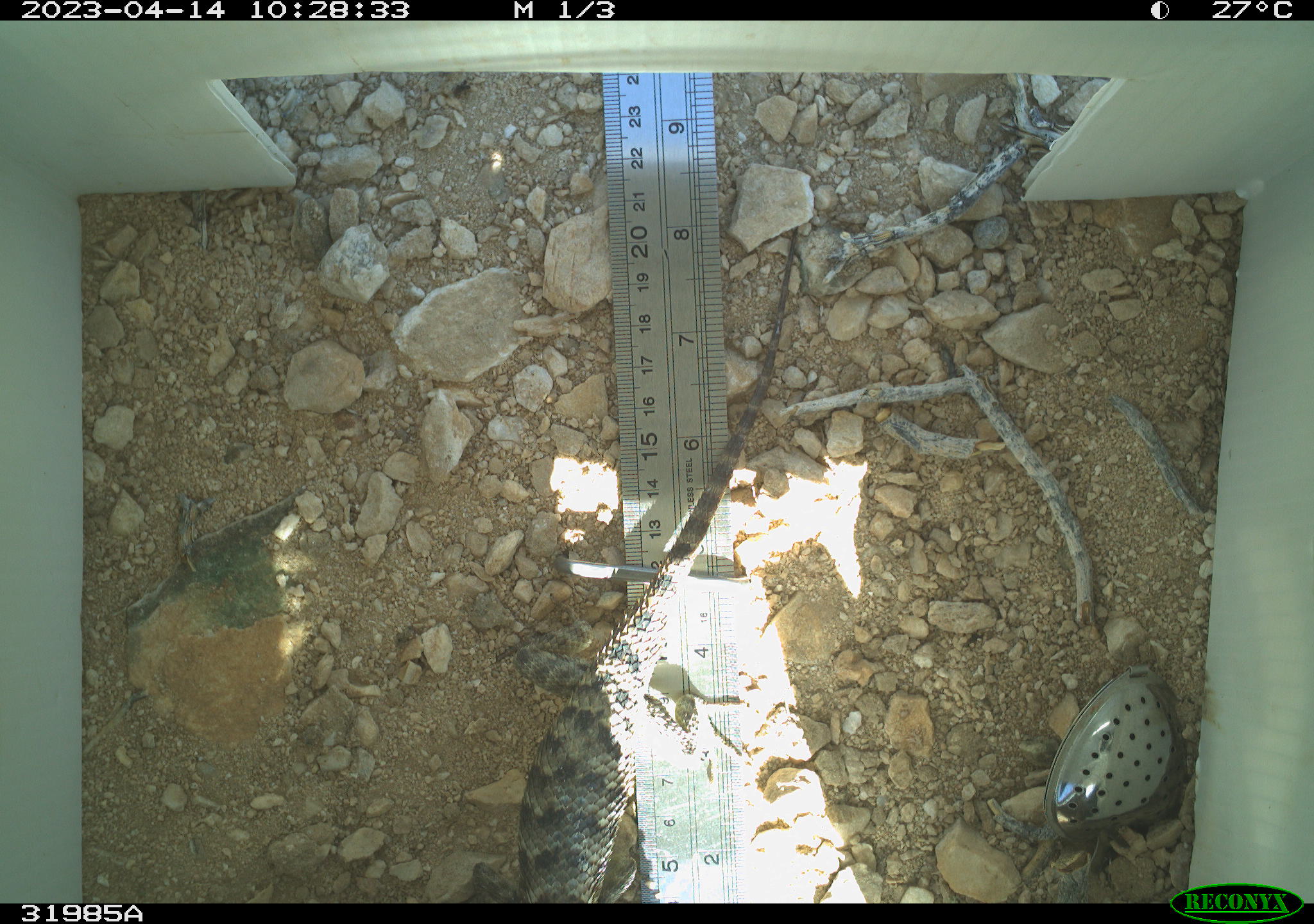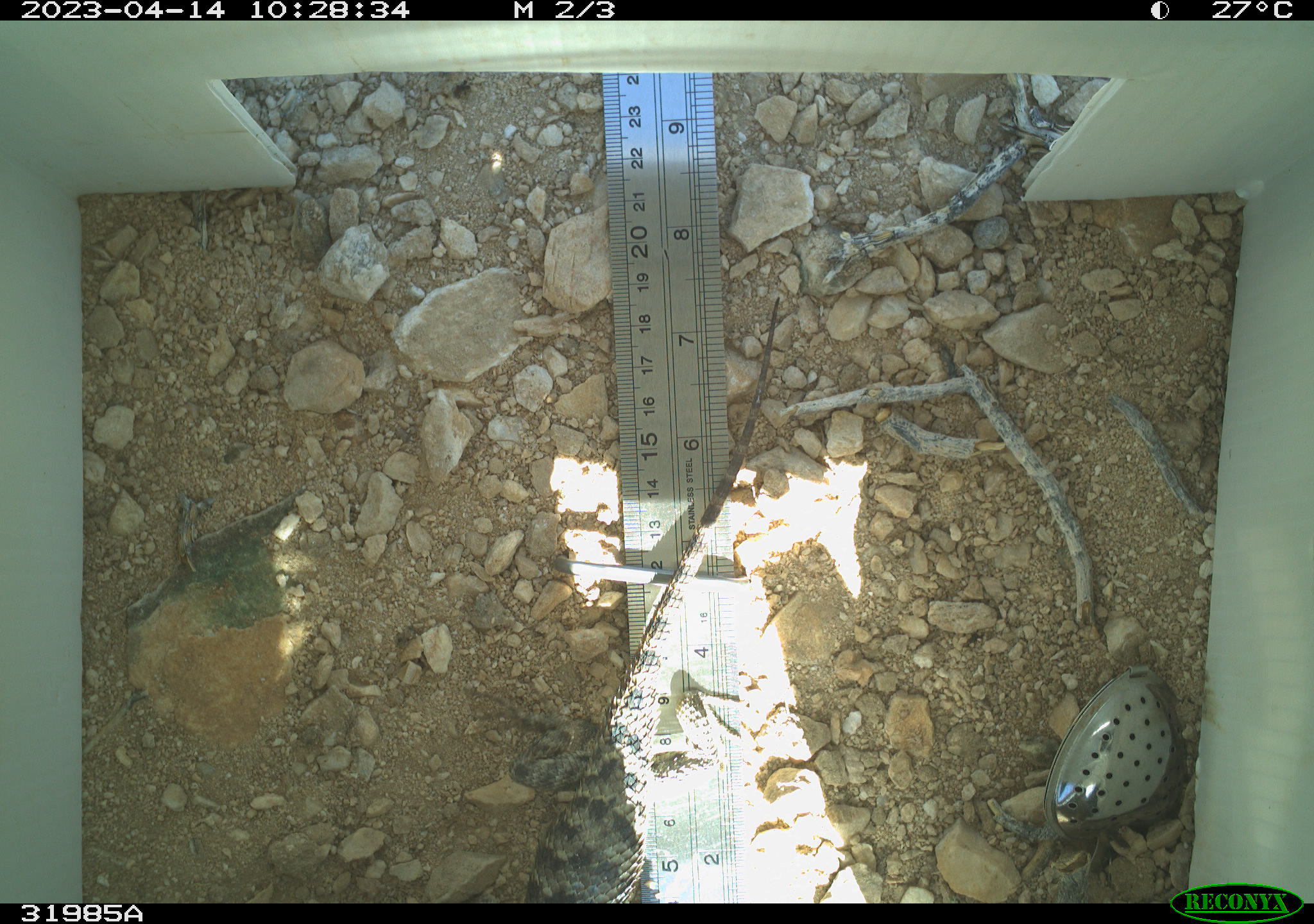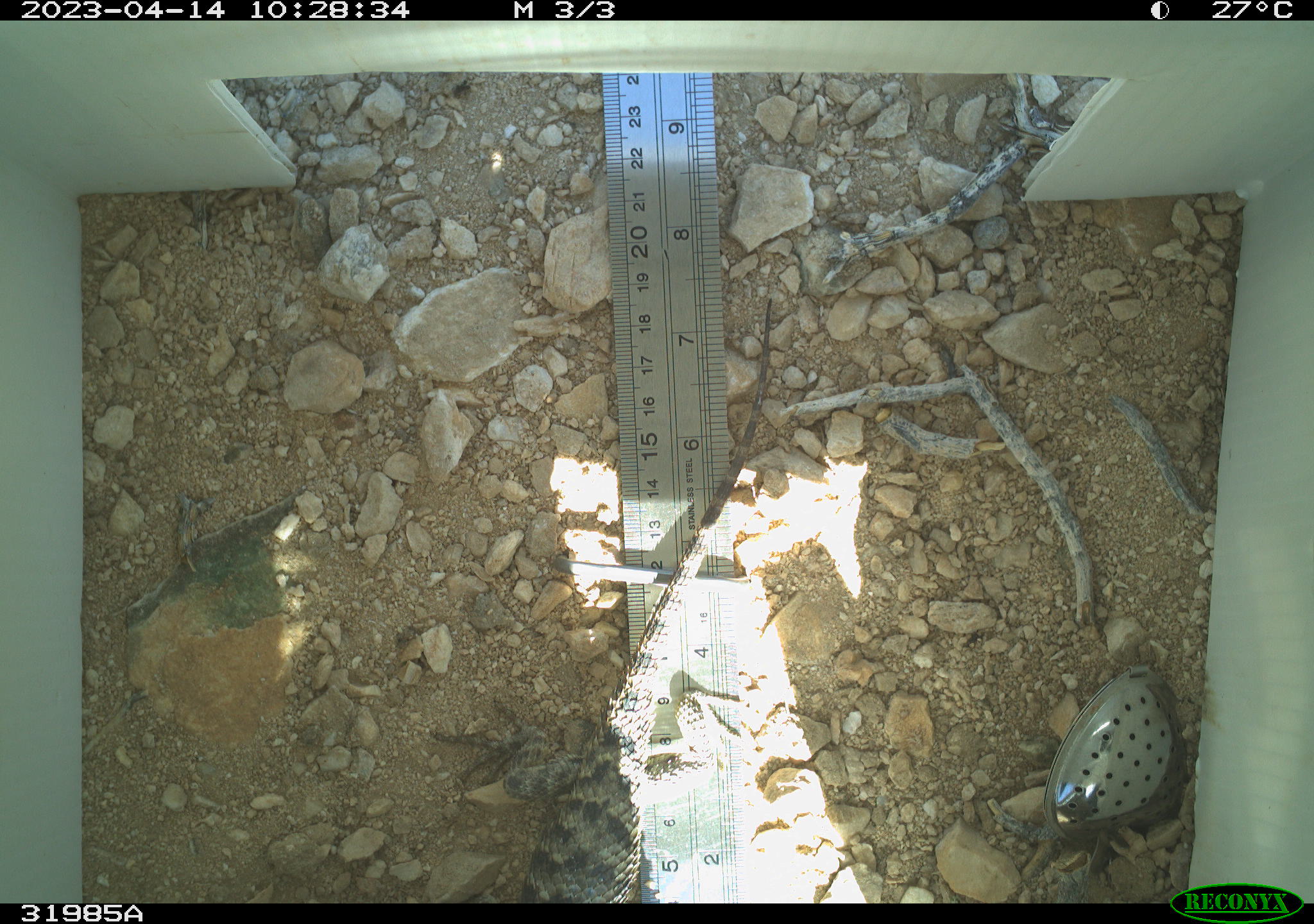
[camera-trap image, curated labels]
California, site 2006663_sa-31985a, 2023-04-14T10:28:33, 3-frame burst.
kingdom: Animalia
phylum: Chordata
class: Reptilia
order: Squamata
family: Phrynosomatidae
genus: Sceloporus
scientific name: Sceloporus uniformis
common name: yellow-backed spiny lizard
Yellow-backed spiny lizard (Sceloporus uniformis).